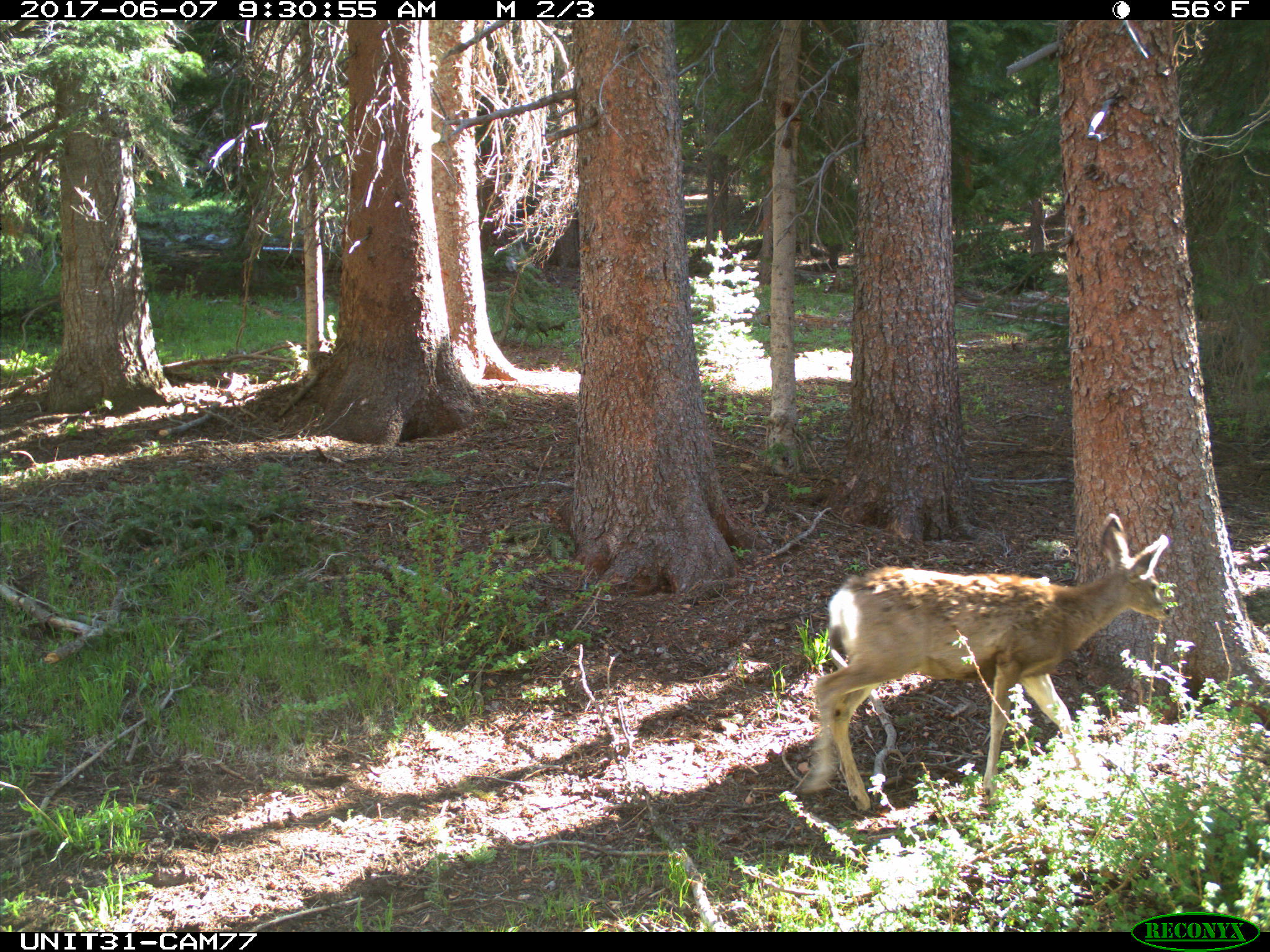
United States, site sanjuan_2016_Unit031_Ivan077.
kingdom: Animalia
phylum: Chordata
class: Mammalia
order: Artiodactyla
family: Cervidae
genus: Odocoileus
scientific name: Odocoileus hemionus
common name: mule deer